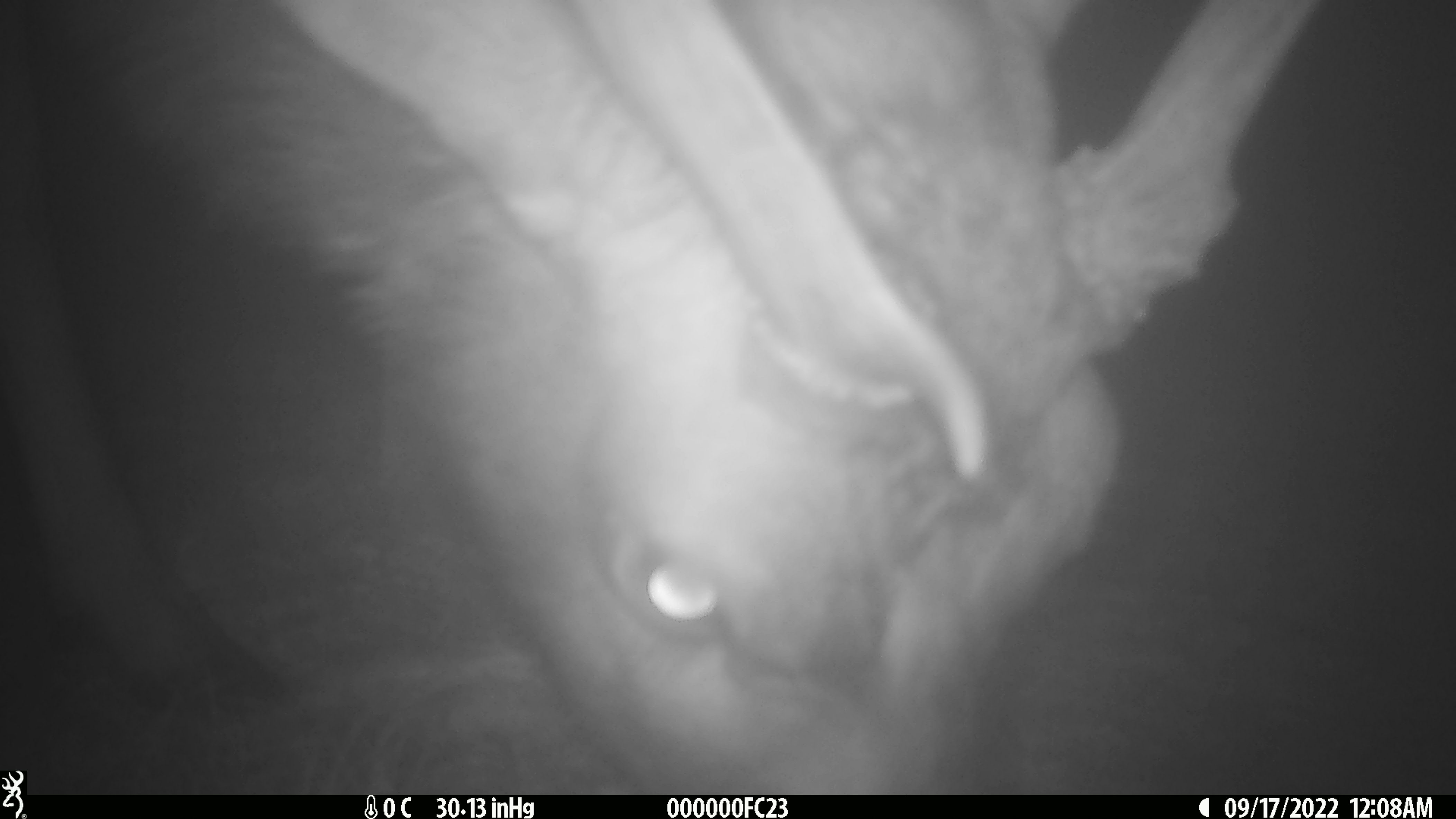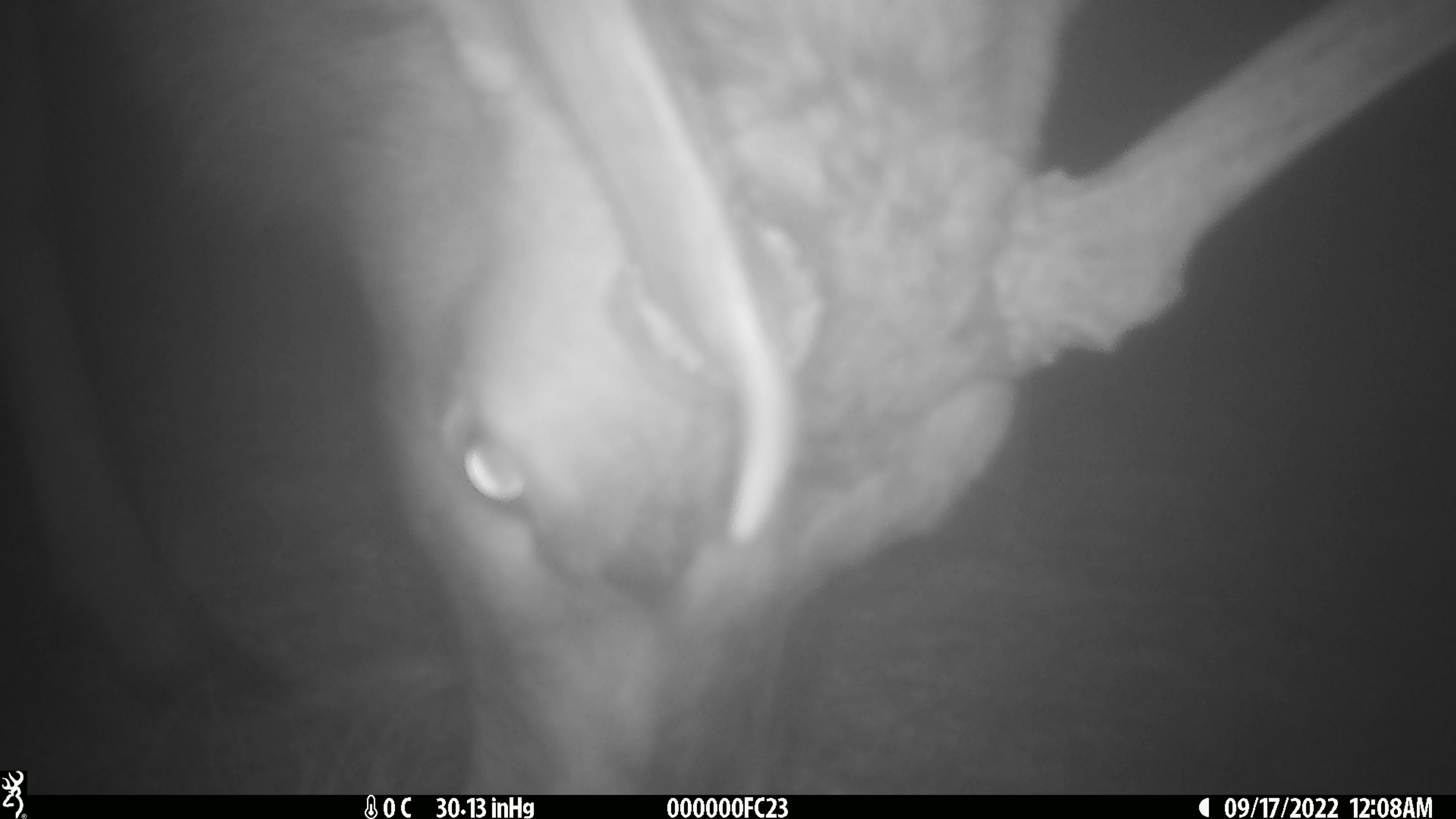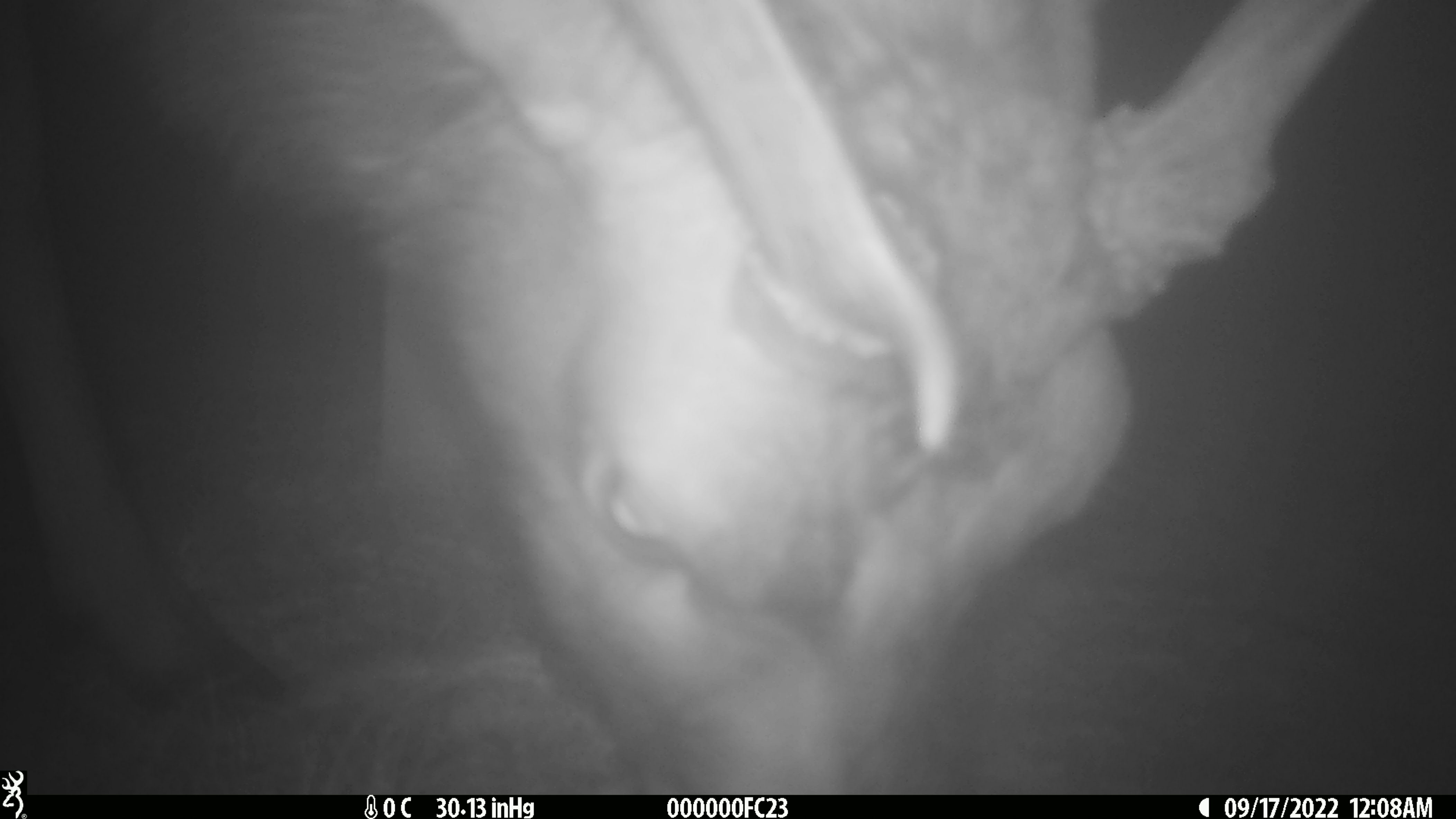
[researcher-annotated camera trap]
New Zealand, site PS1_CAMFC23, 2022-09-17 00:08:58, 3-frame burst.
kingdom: Animalia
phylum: Chordata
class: Mammalia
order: Artiodactyla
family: Cervidae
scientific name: Cervidae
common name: deer